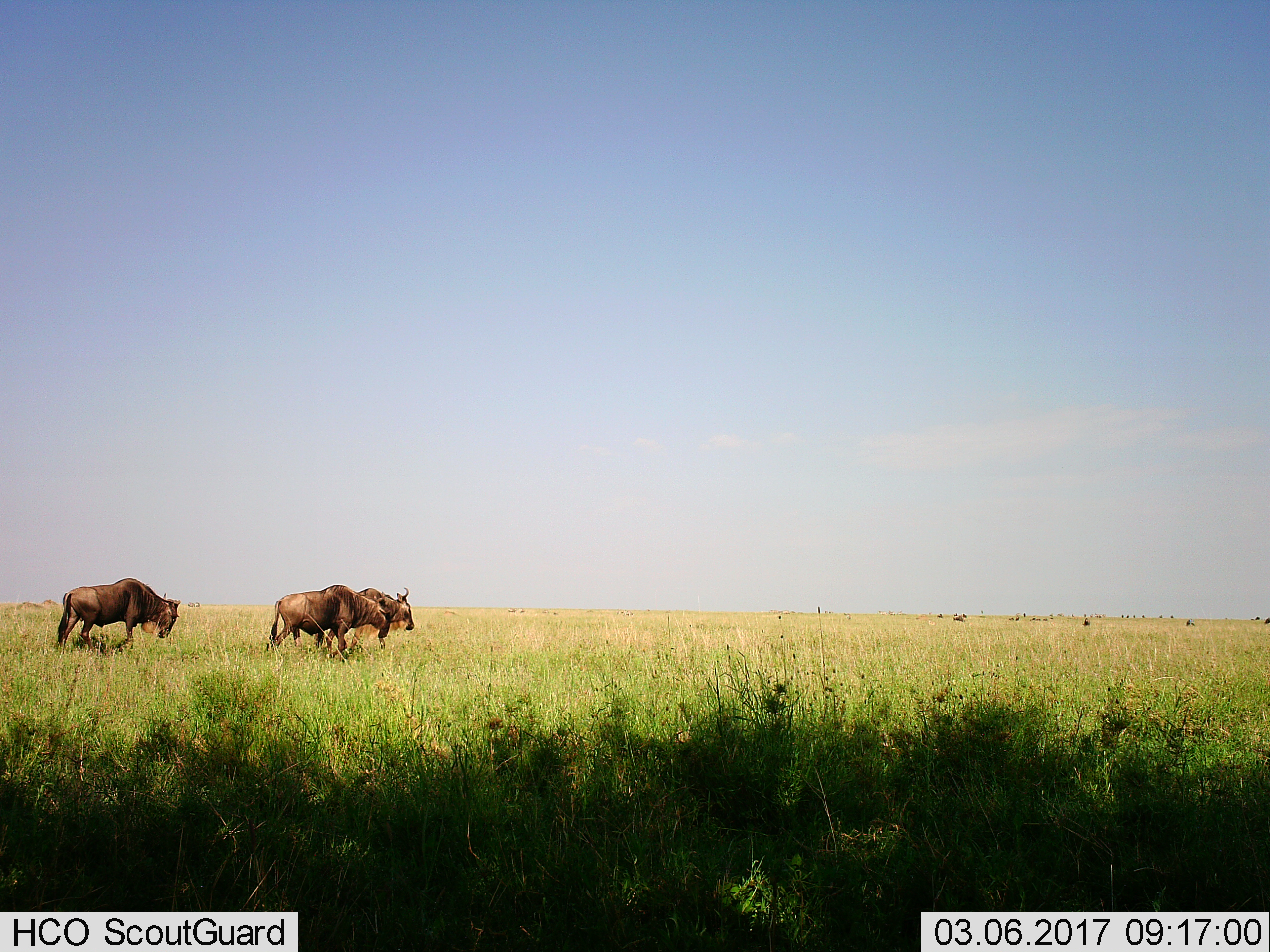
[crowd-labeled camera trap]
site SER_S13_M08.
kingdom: Animalia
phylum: Chordata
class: Mammalia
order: Artiodactyla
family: Bovidae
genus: Connochaetes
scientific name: Connochaetes taurinus taurinus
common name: blue wildebeest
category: wildebeestblue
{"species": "wildebeestblue (blue wildebeest) (Connochaetes taurinus taurinus)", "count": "3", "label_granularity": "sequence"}